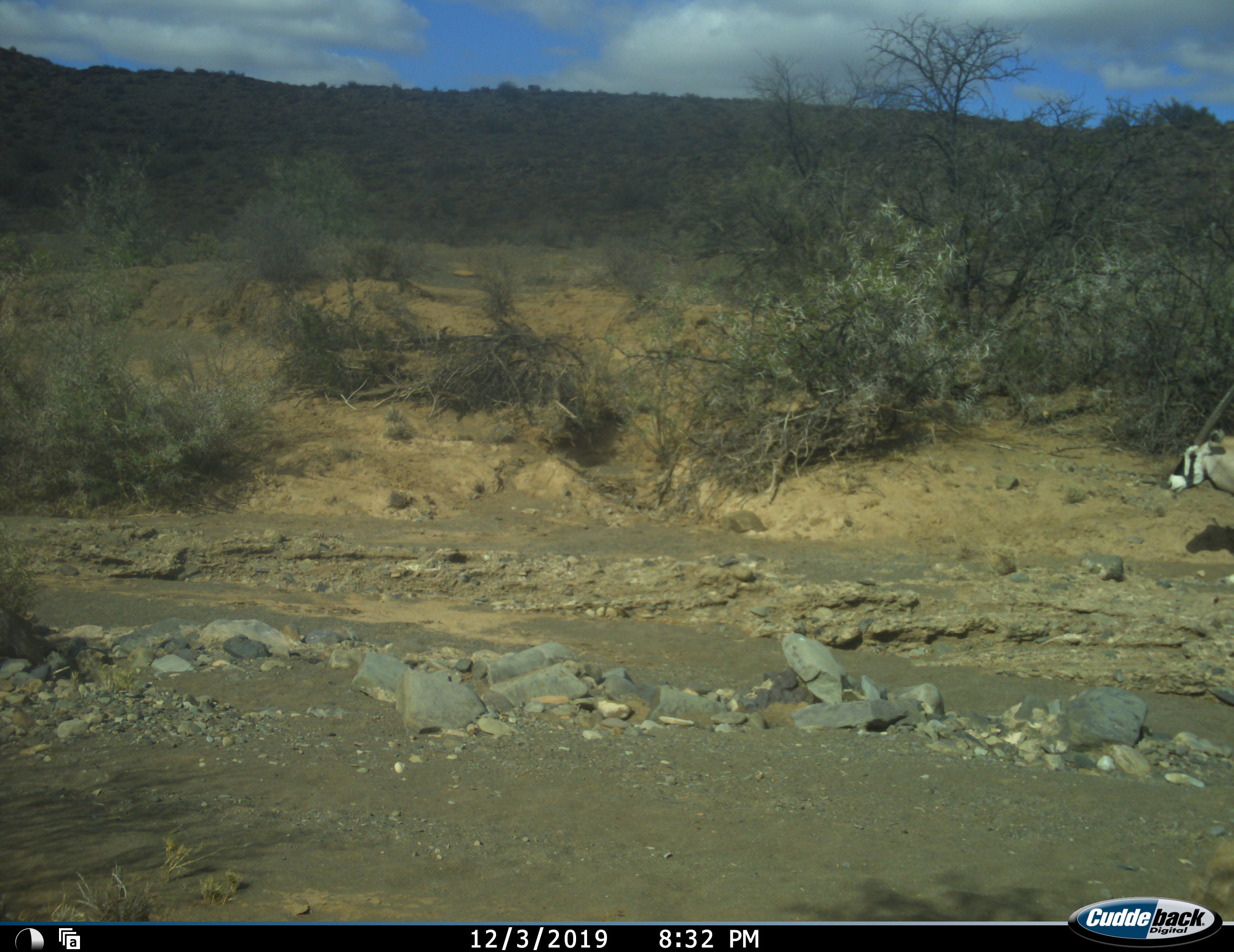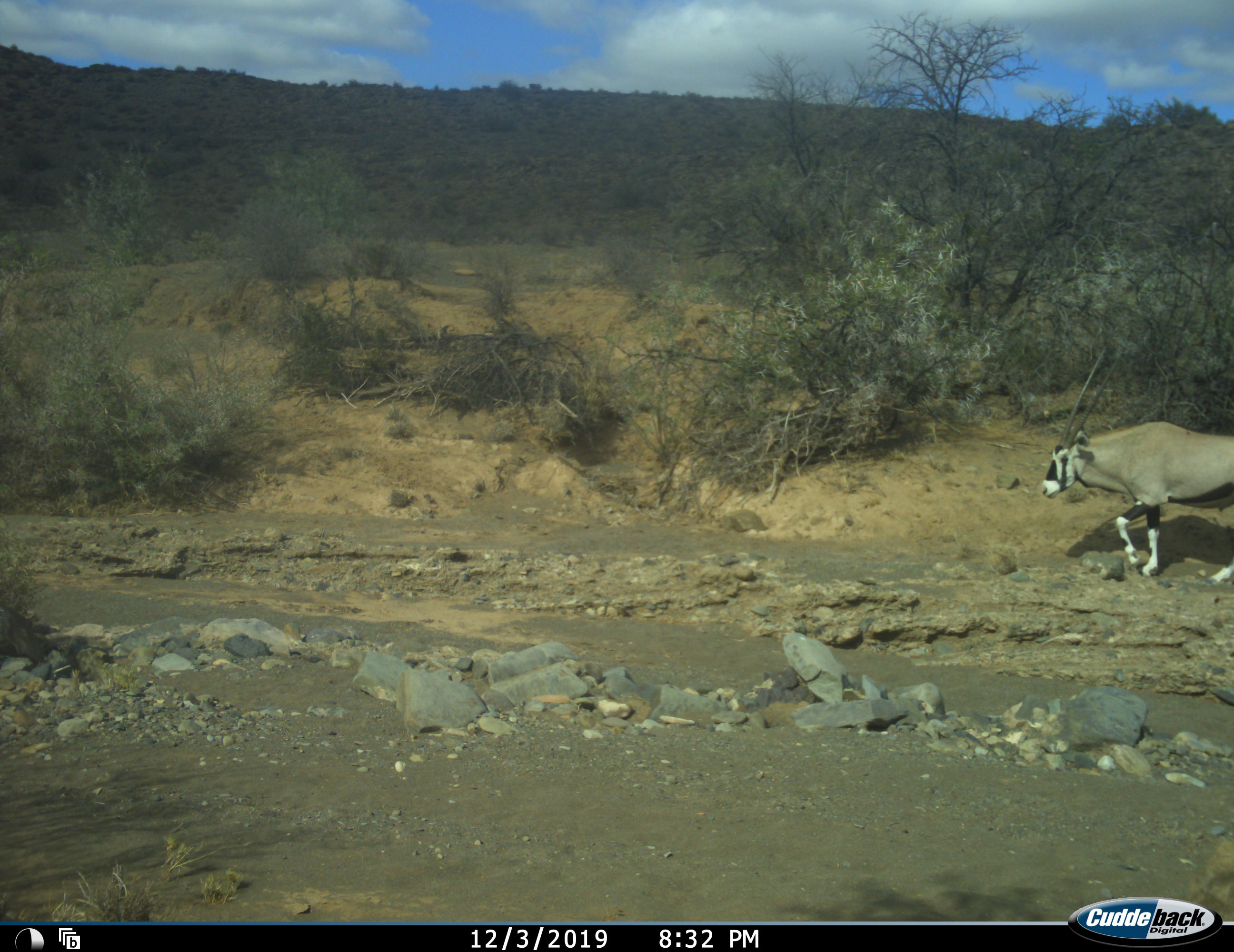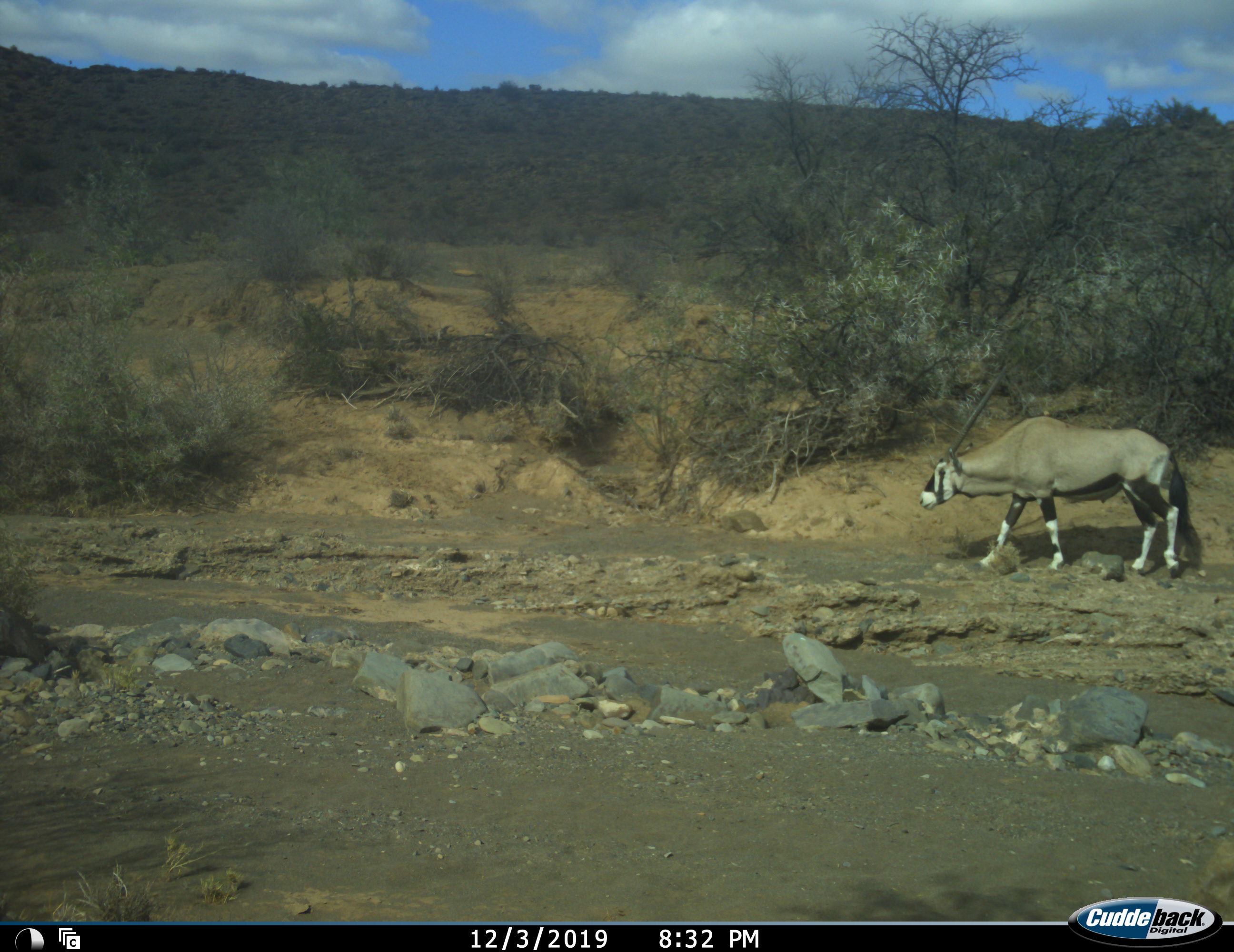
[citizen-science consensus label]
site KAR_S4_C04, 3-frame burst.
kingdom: Animalia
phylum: Chordata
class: Mammalia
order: Artiodactyla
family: Bovidae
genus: Oryx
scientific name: Oryx gazella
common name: gemsbok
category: oryx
Oryx (gemsbok) (Oryx gazella), count 1. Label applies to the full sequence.